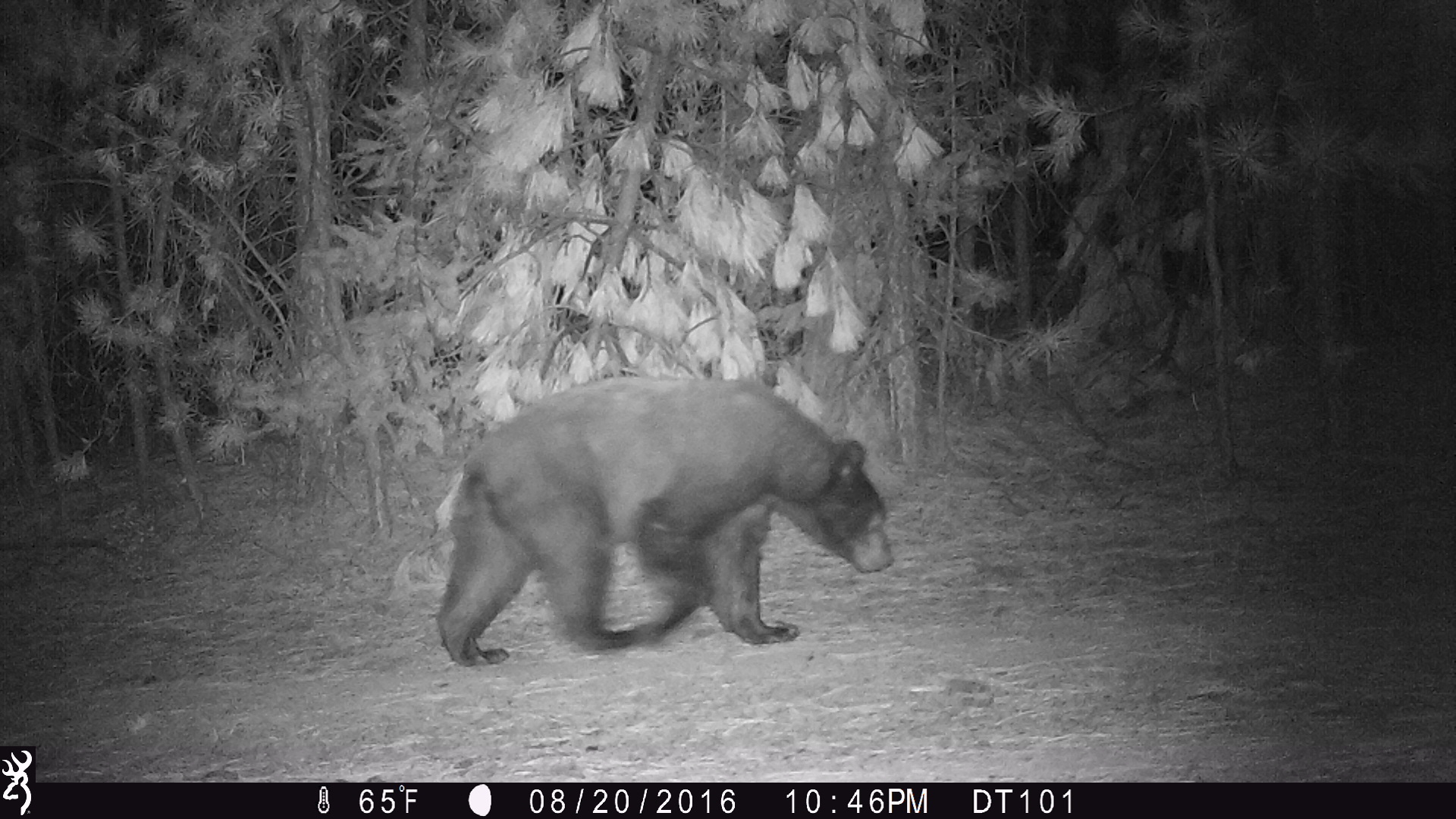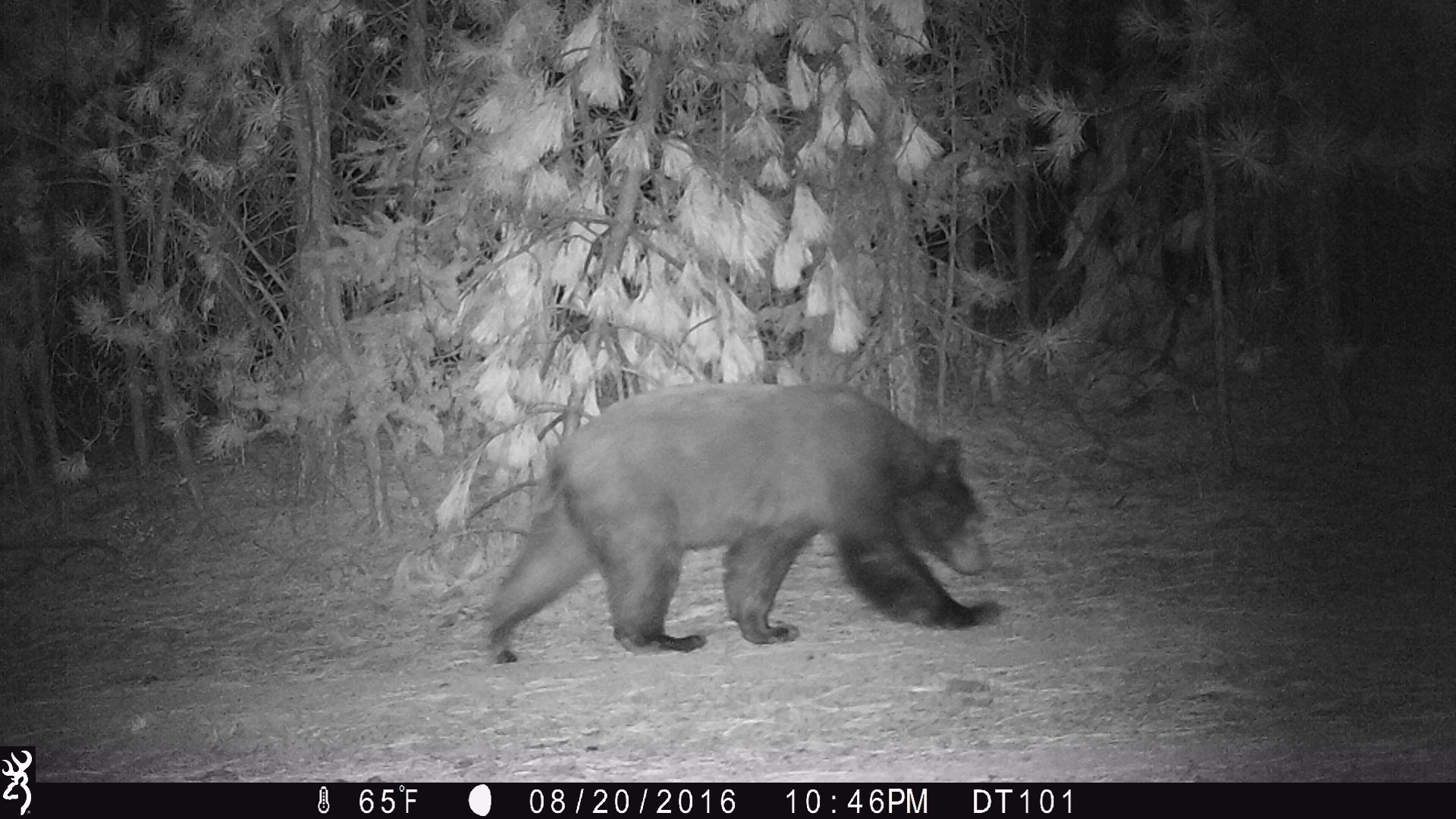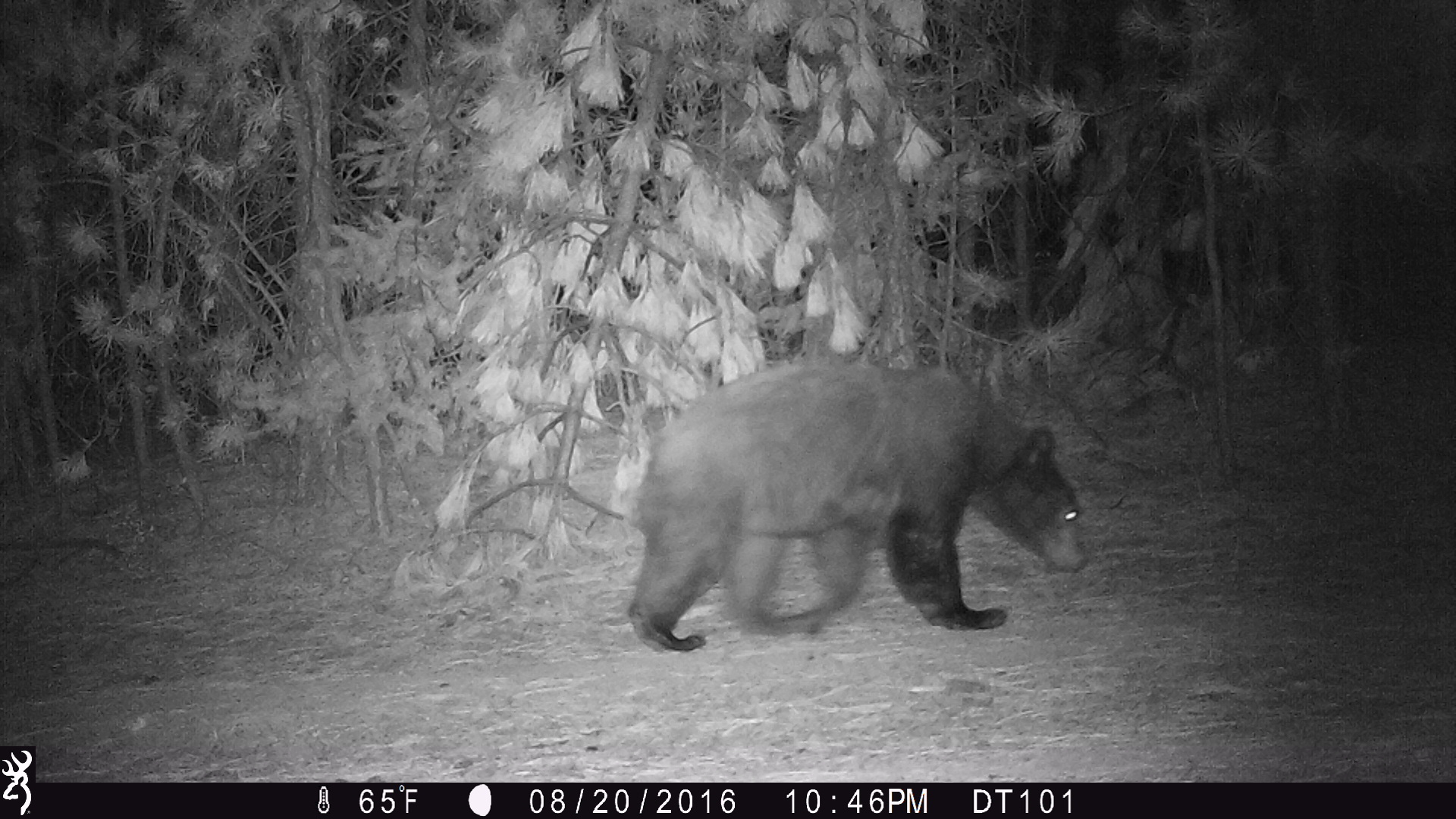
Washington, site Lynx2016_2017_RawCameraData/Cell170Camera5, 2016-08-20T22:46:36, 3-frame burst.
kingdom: Animalia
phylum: Chordata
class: Mammalia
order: Carnivora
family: Ursidae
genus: Ursus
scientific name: Ursus americanus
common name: american black bear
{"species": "Ursus americanus (american black bear)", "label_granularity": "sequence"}